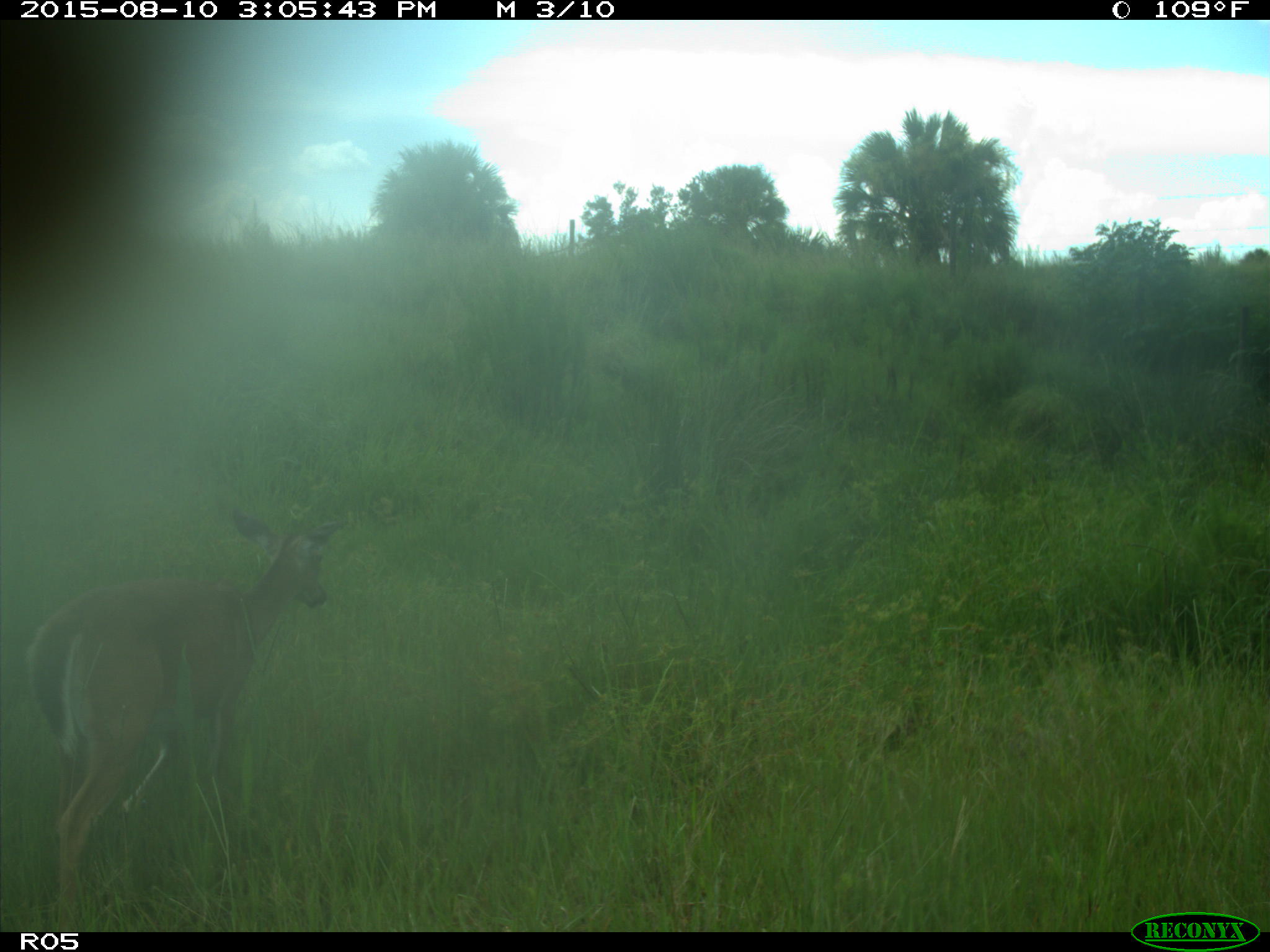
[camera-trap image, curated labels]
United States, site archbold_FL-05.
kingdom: Animalia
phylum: Chordata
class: Mammalia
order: Artiodactyla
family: Cervidae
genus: Odocoileus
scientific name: Odocoileus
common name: deer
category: unidentified deer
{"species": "unidentified deer (deer) (Odocoileus)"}